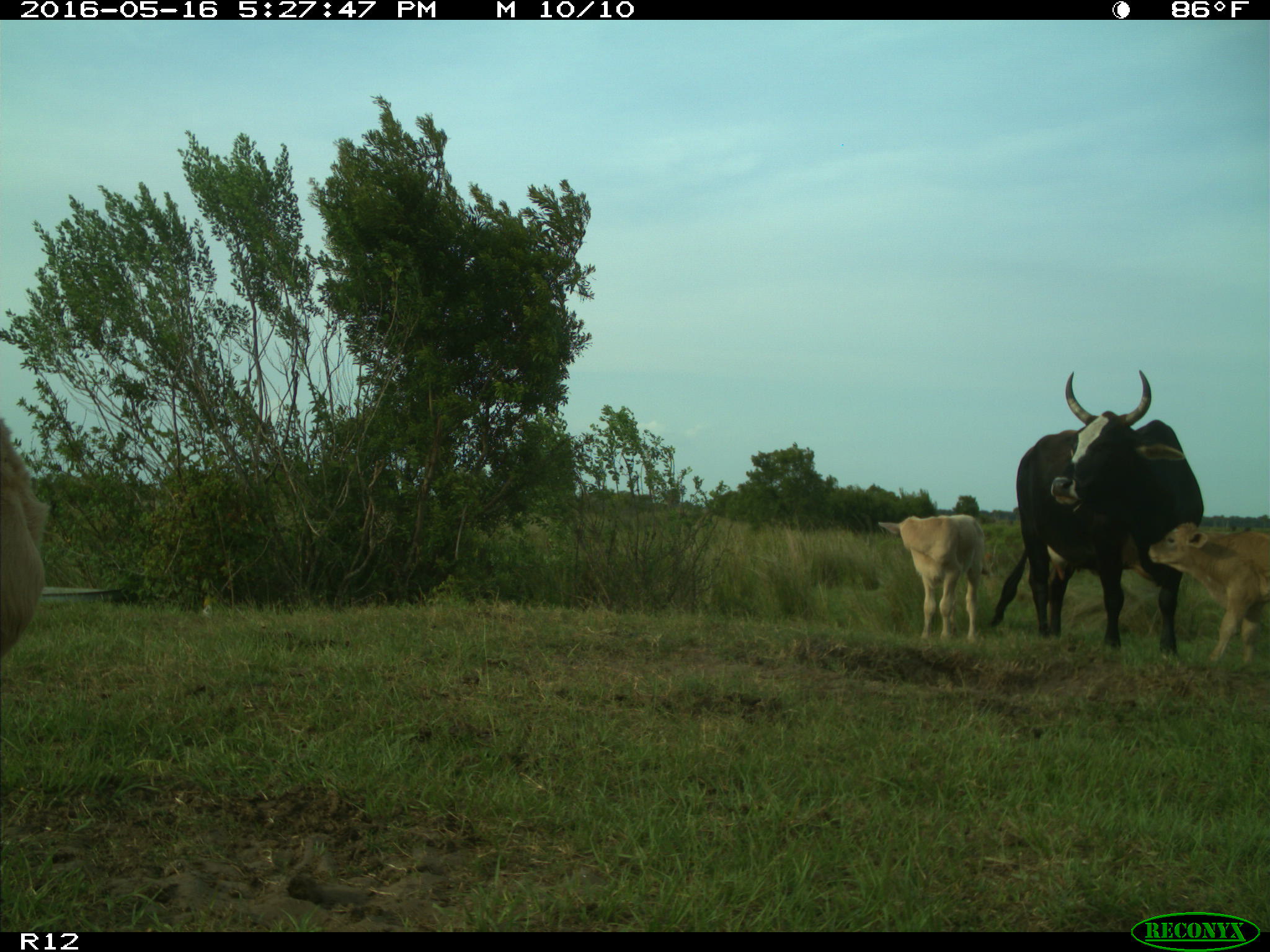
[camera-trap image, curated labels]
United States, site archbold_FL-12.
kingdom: Animalia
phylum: Chordata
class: Mammalia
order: Artiodactyla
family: Bovidae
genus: Bos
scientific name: Bos taurus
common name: domestic cow